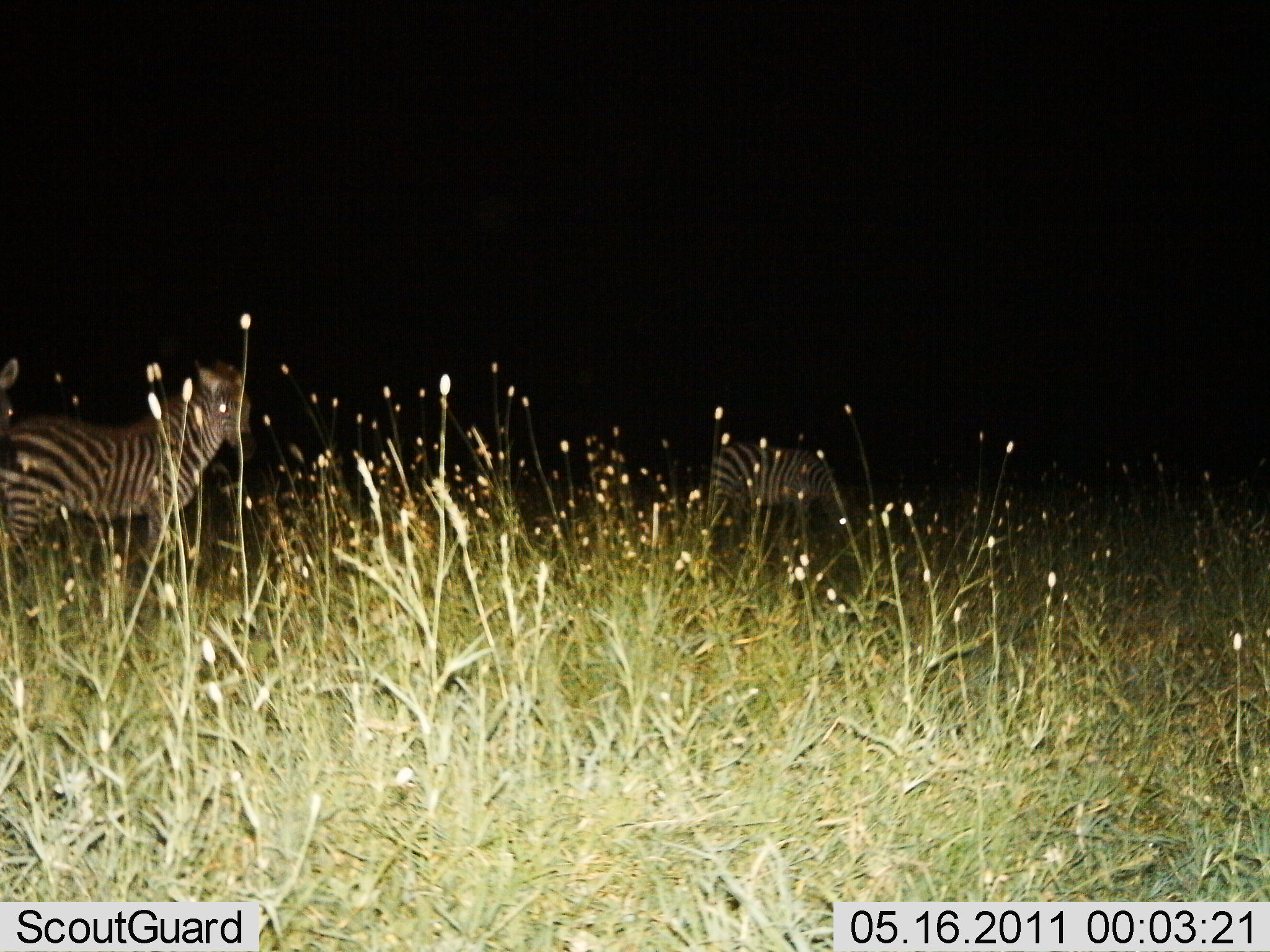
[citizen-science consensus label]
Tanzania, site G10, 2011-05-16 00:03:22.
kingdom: Animalia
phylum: Chordata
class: Mammalia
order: Perissodactyla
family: Equidae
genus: Equus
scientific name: Equus quagga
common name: plains zebra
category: zebra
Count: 2.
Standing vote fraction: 82%.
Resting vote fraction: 0%.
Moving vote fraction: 9%.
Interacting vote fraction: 0%.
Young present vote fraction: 0%.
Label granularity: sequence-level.